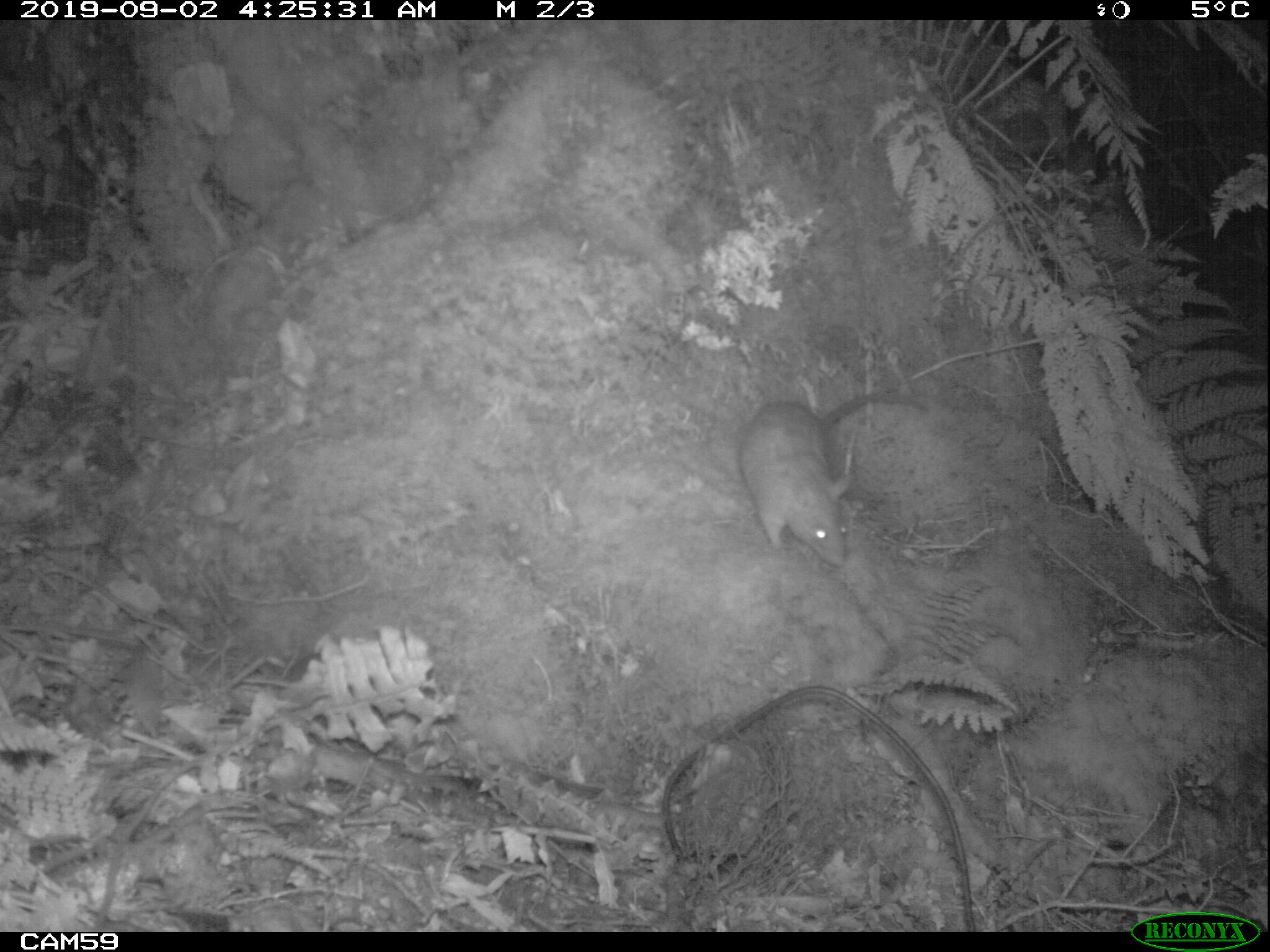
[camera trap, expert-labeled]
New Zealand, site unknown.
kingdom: Animalia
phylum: Chordata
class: Mammalia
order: Rodentia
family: Muridae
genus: Rattus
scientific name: Rattus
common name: rat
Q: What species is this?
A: Rat (Rattus).